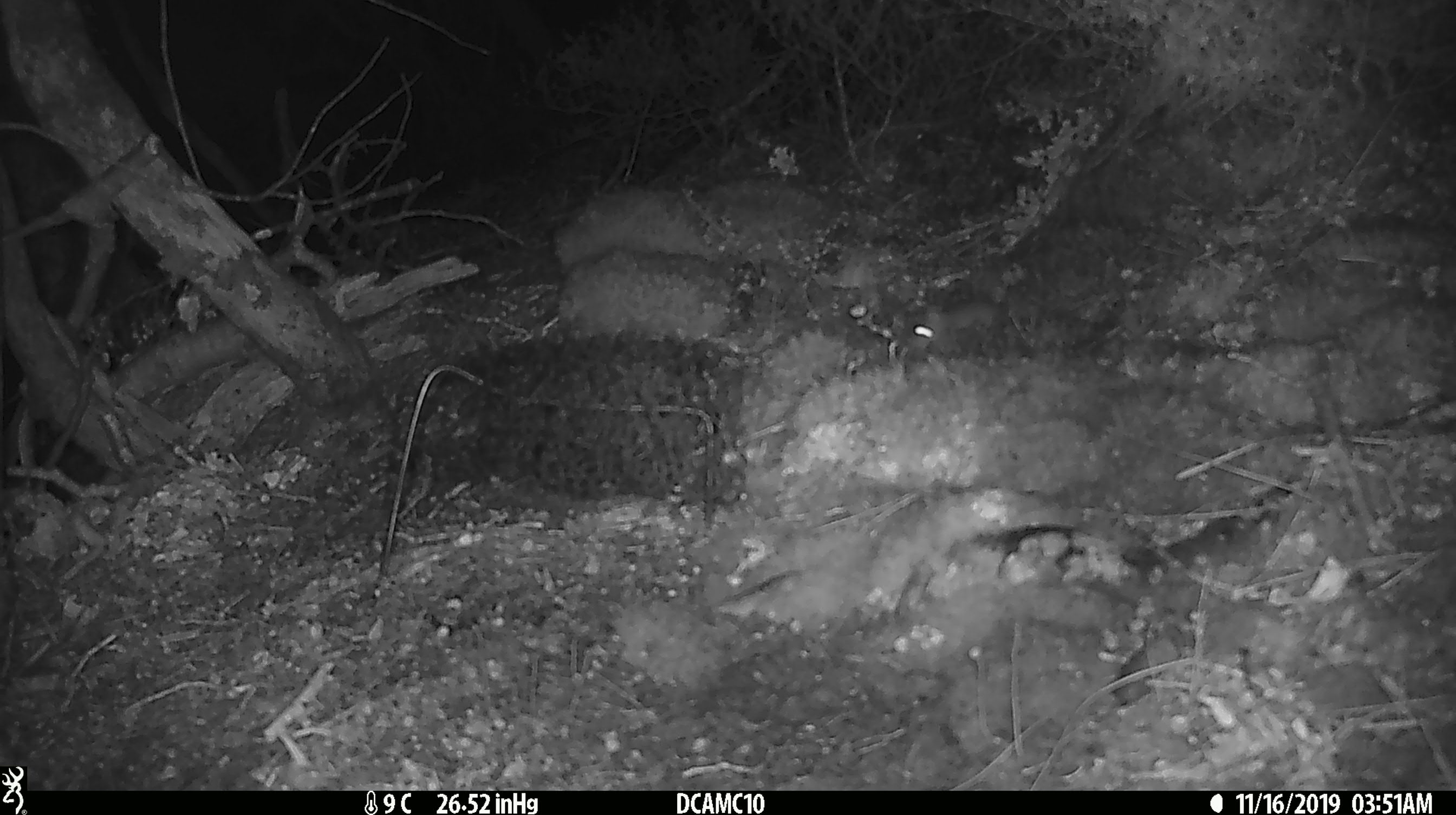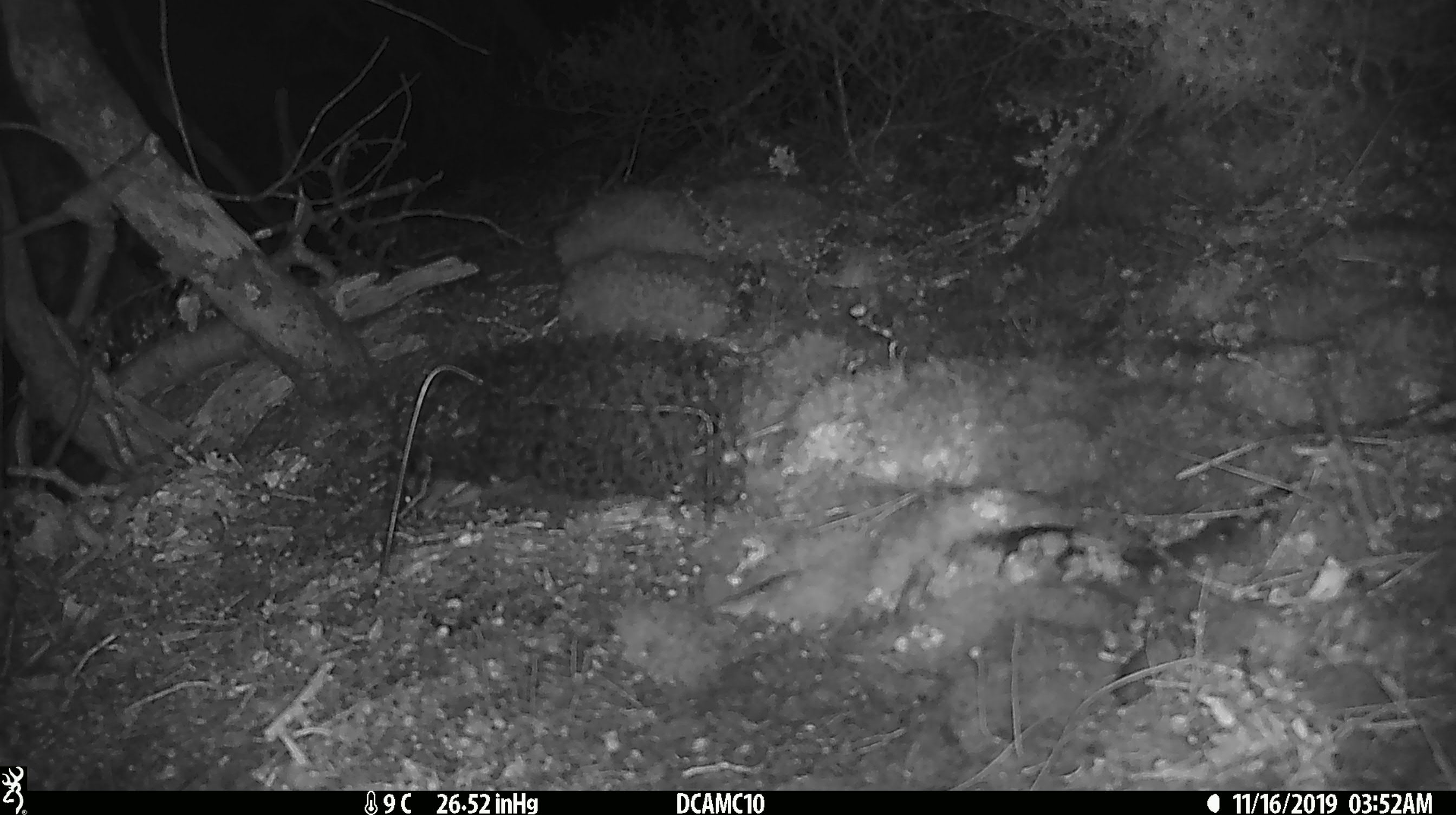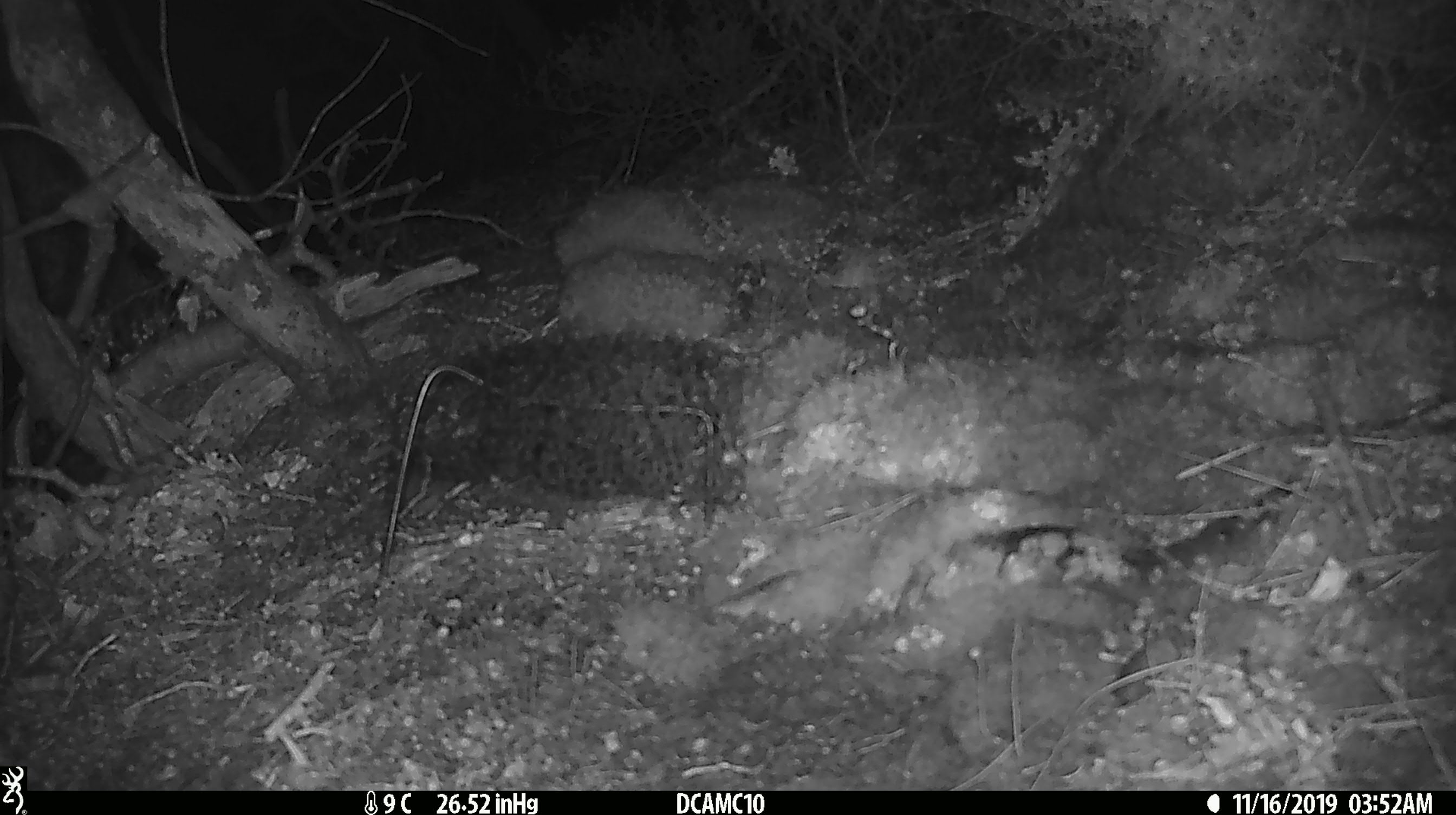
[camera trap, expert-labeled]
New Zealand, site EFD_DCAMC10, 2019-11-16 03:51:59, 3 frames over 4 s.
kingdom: Animalia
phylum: Chordata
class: Mammalia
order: Rodentia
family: Muridae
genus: Mus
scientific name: Mus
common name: mouse